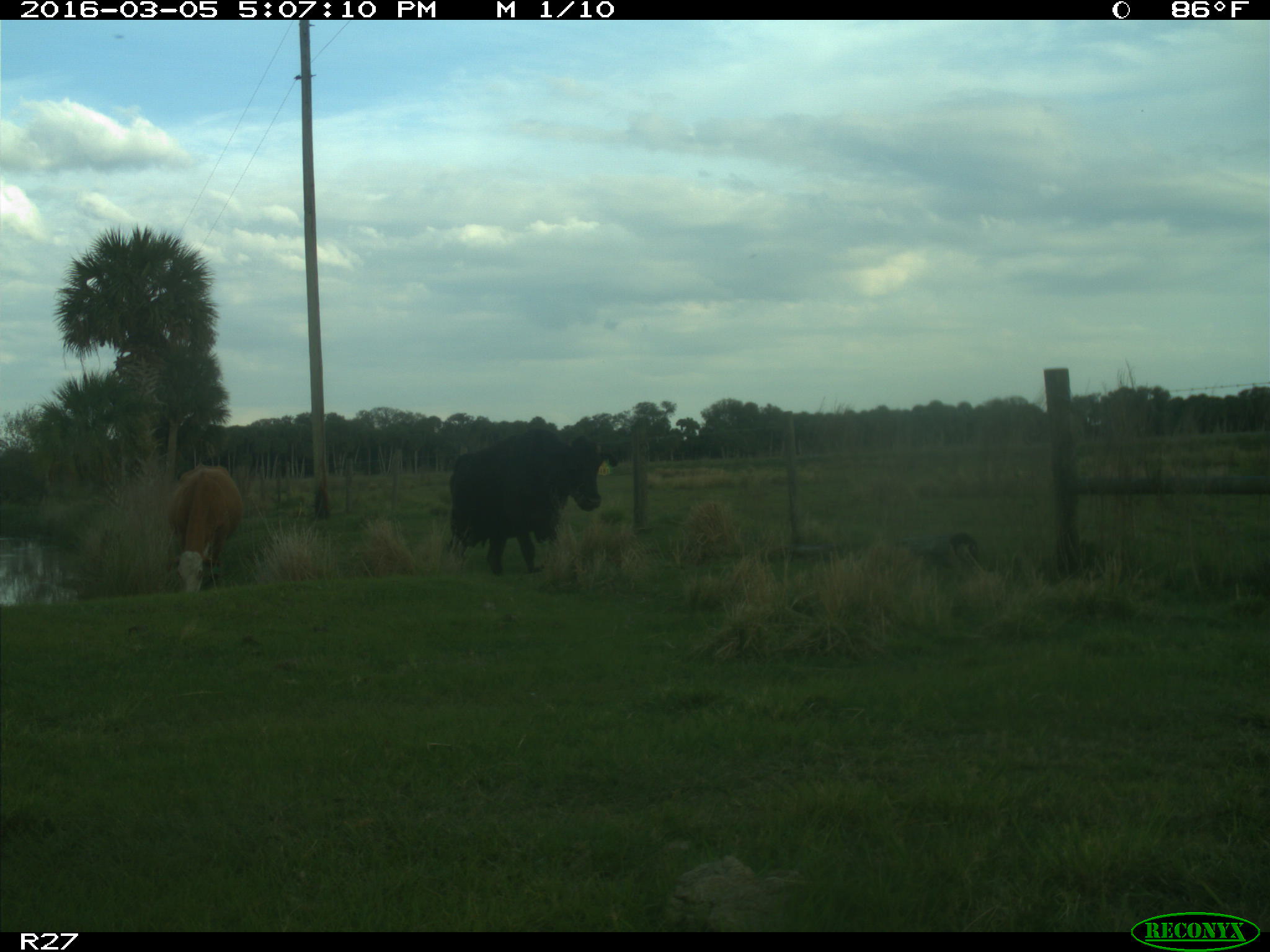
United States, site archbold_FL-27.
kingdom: Animalia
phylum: Chordata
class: Mammalia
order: Artiodactyla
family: Bovidae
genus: Bos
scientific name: Bos taurus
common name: domestic cow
Bos taurus (domestic cow).